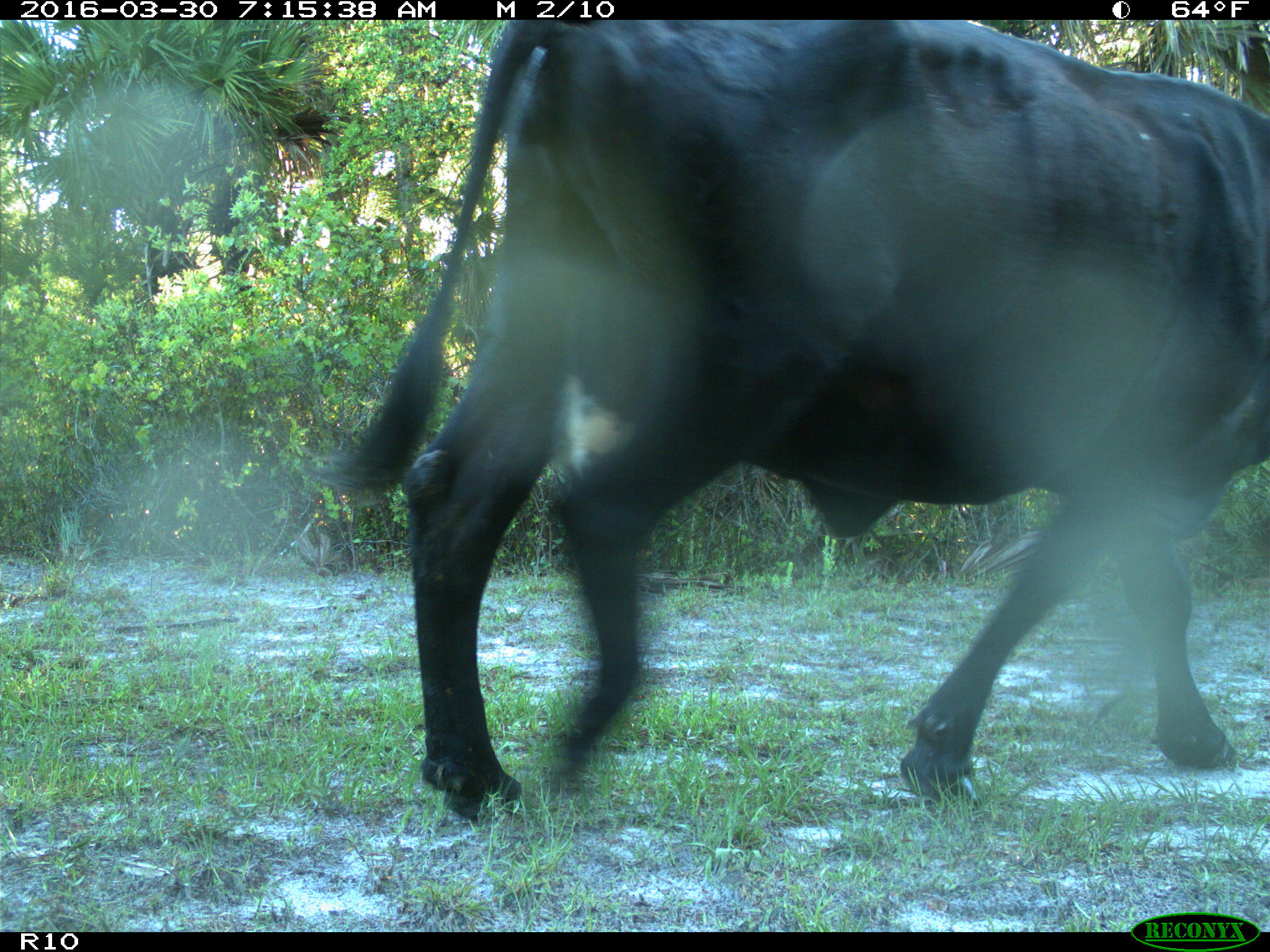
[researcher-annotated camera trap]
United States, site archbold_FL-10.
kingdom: Animalia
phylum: Chordata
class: Mammalia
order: Artiodactyla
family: Bovidae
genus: Bos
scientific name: Bos taurus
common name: domestic cow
Bos taurus (domestic cow).